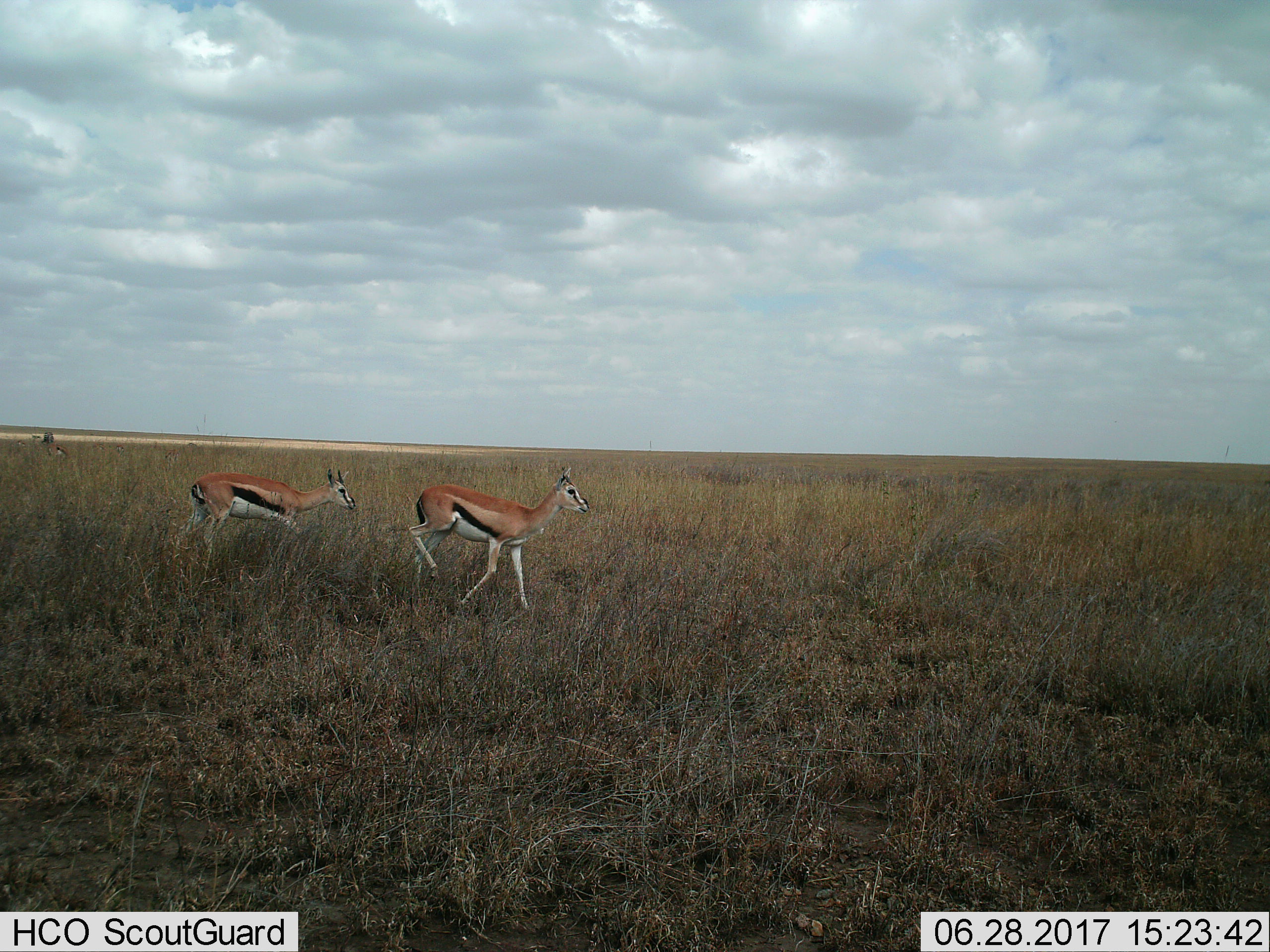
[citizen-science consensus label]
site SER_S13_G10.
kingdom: Animalia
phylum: Chordata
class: Mammalia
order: Artiodactyla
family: Bovidae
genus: Eudorcas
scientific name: Eudorcas thomsonii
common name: thomson's gazelle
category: gazellethomsons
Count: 2.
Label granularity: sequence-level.